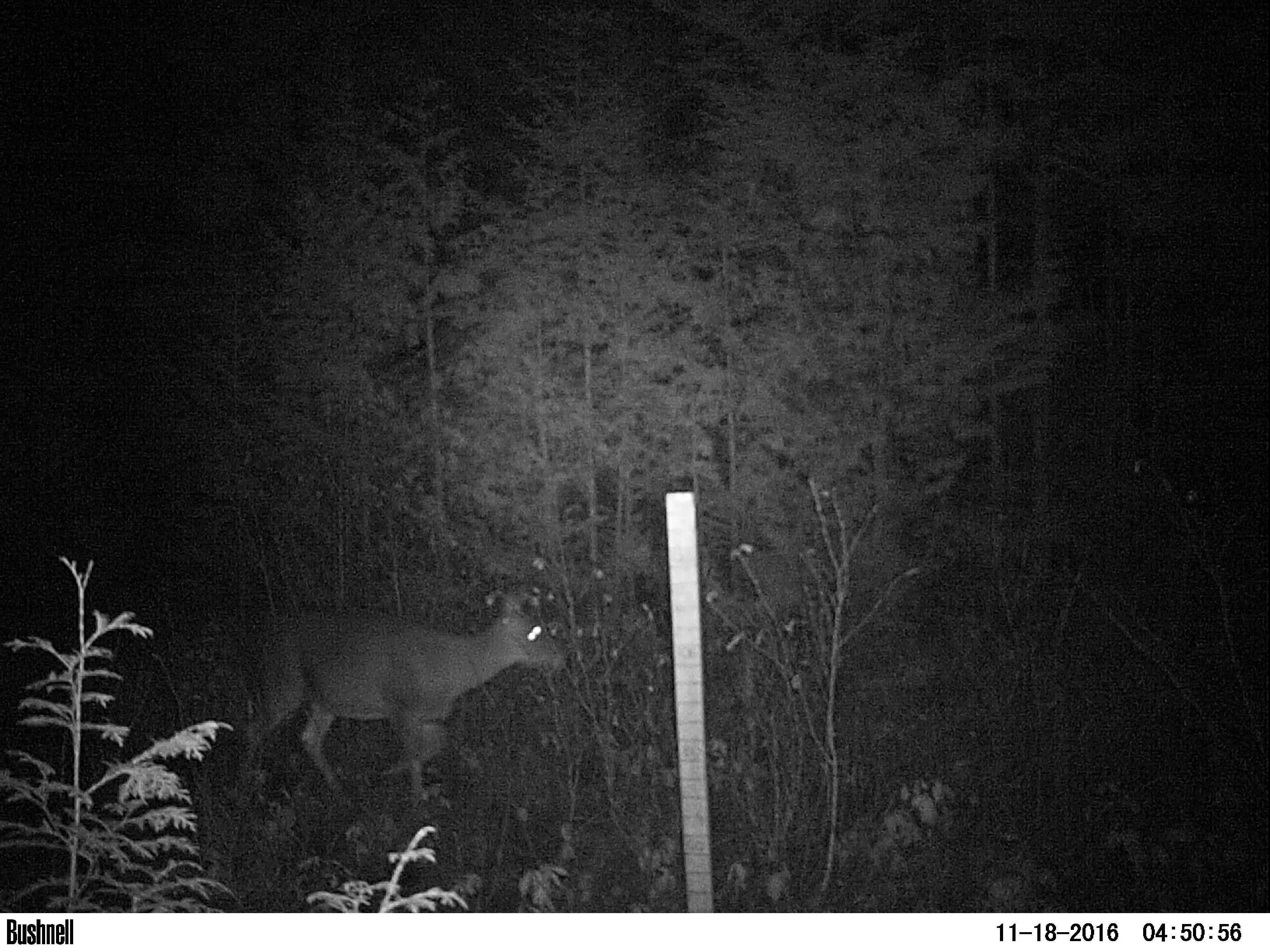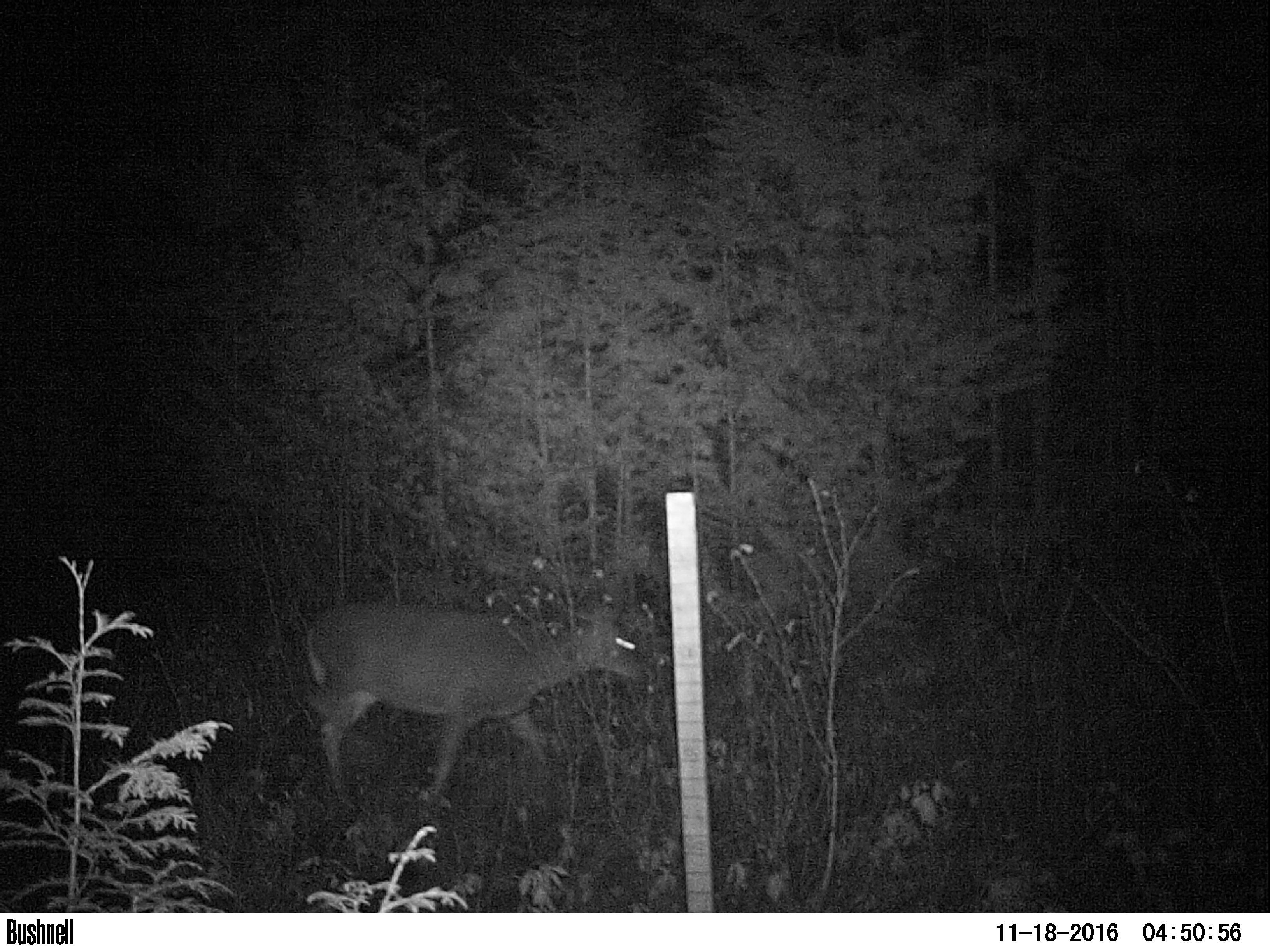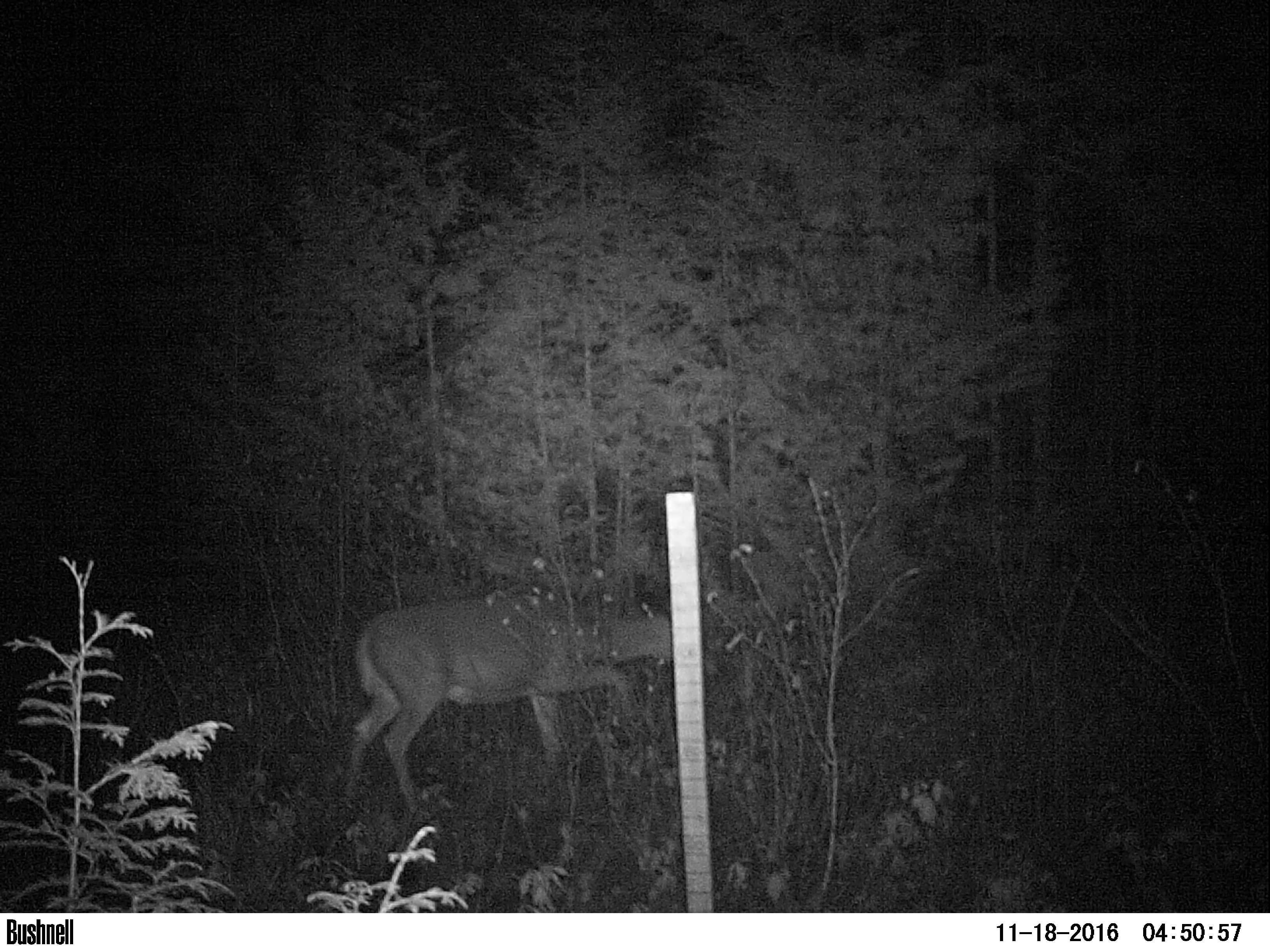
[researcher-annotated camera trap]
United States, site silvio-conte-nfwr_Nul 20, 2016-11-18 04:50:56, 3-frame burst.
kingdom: Animalia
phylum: Chordata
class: Mammalia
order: Artiodactyla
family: Cervidae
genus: Odocoileus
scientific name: Odocoileus virginianus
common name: white-tailed deer